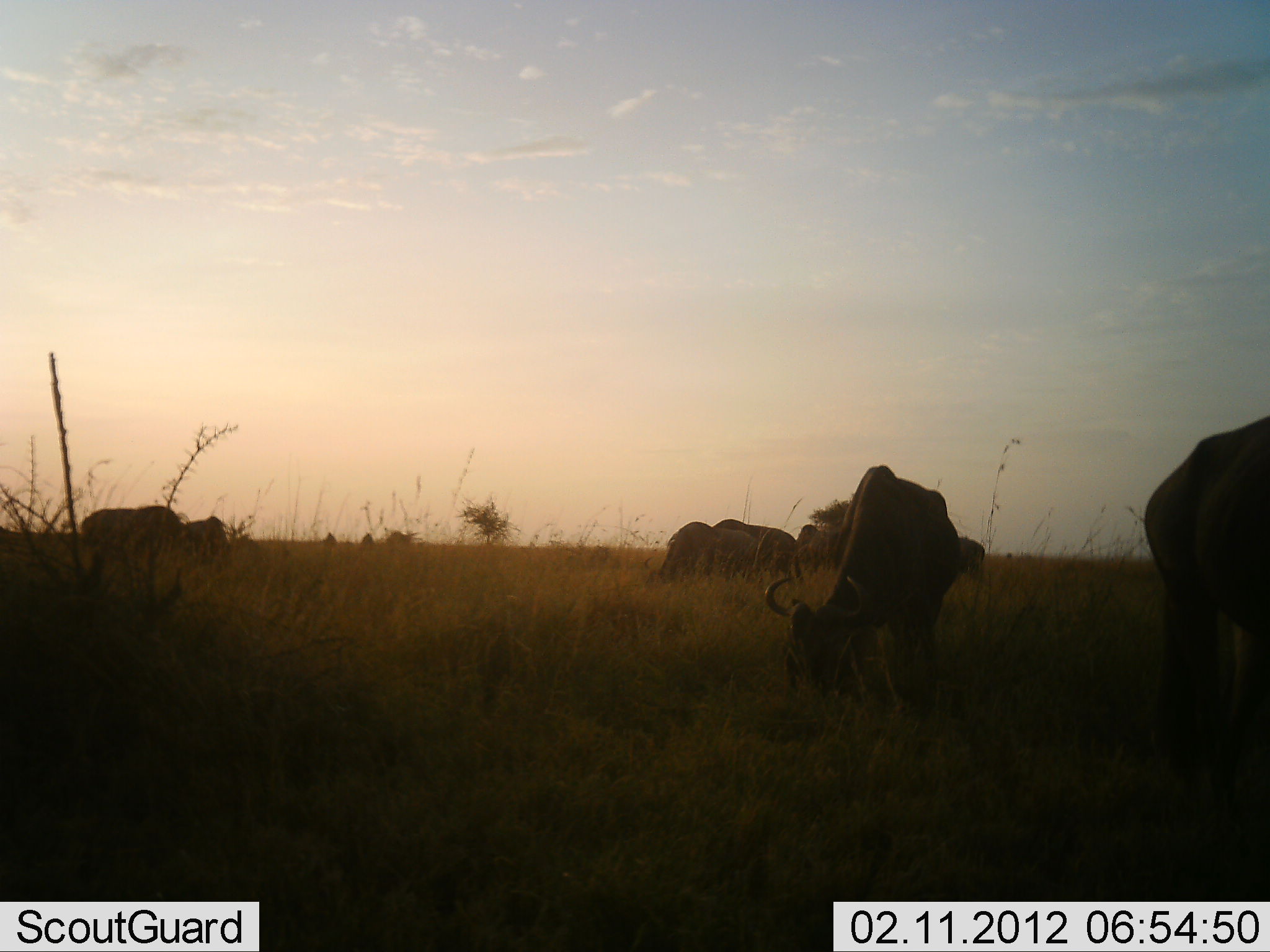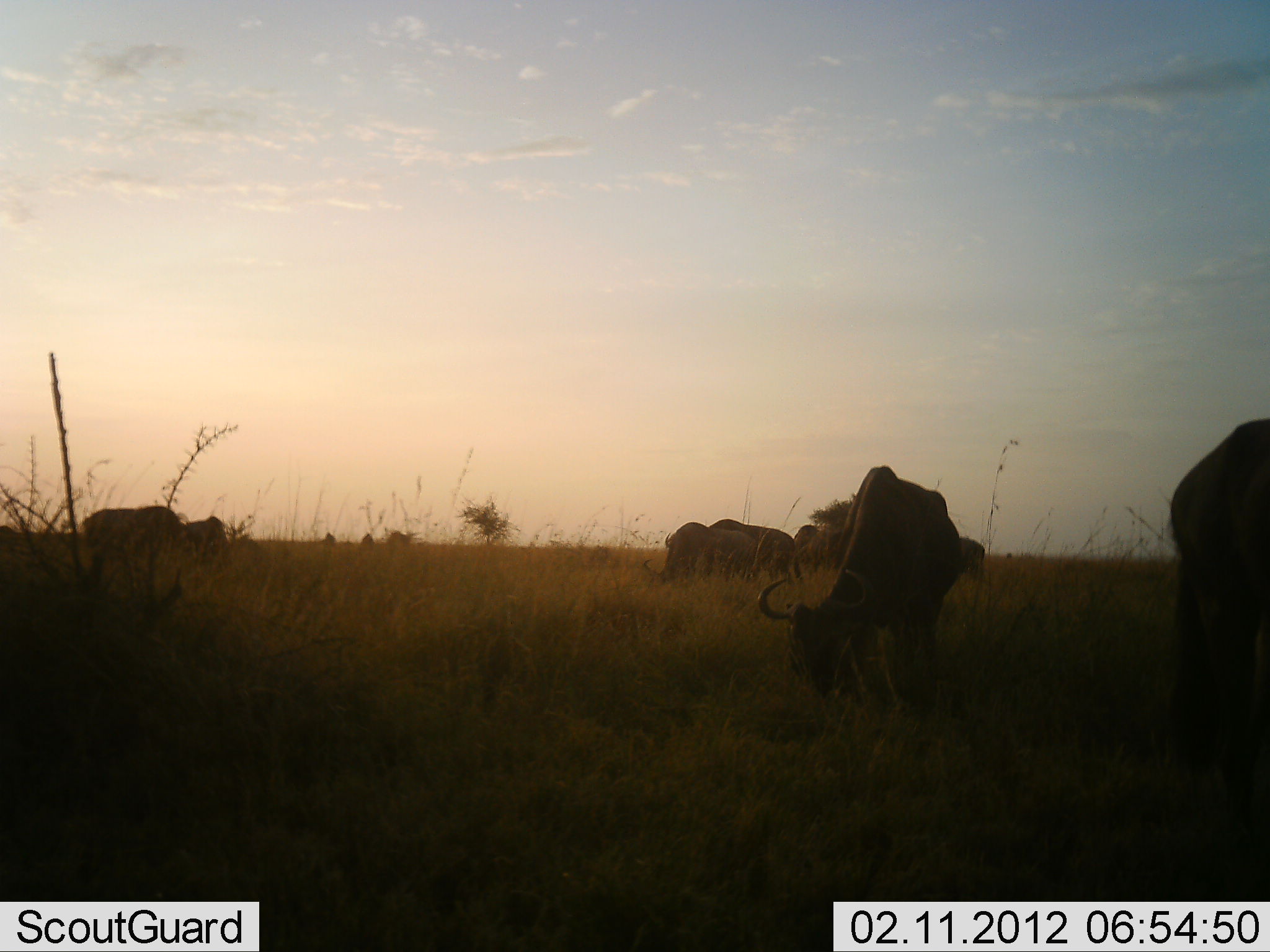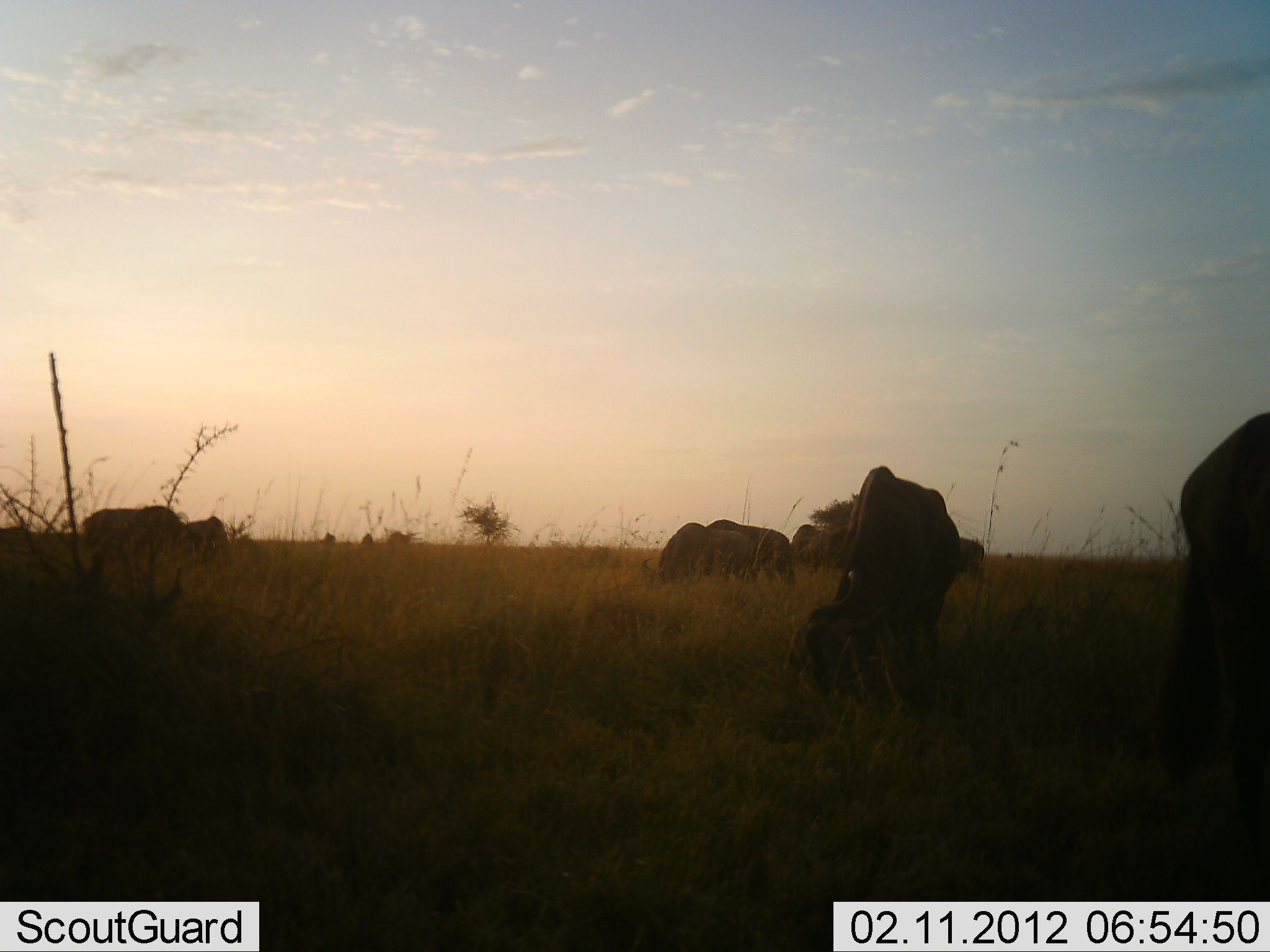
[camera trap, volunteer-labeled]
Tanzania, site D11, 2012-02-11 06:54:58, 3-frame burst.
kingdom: Animalia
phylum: Chordata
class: Mammalia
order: Artiodactyla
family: Bovidae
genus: Connochaetes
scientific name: Connochaetes taurinus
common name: blue wildebeest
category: wildebeest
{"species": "wildebeest (blue wildebeest) (Connochaetes taurinus)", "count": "8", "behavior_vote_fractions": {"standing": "24%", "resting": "0%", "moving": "3%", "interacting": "0%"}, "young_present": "0%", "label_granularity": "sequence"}